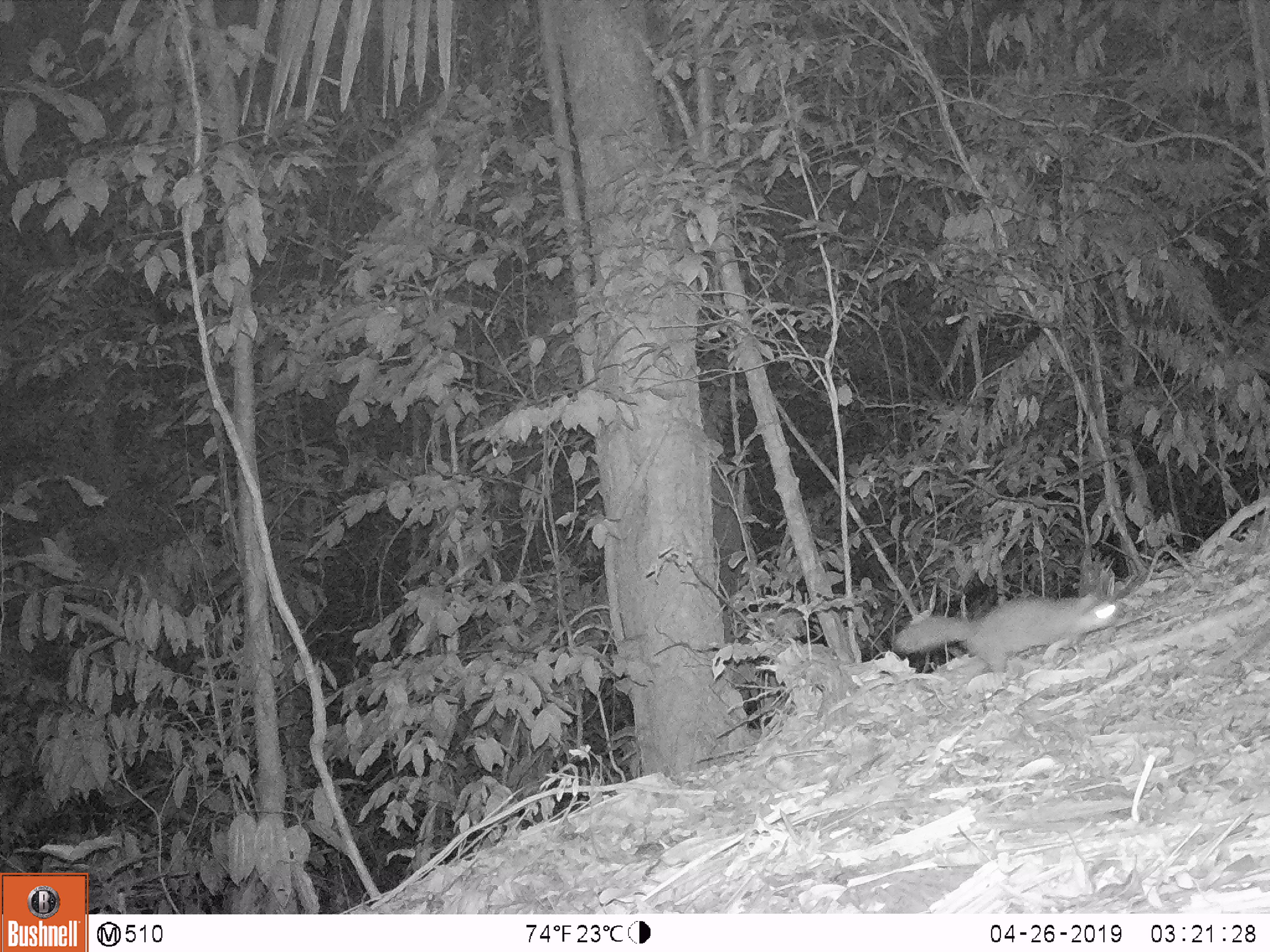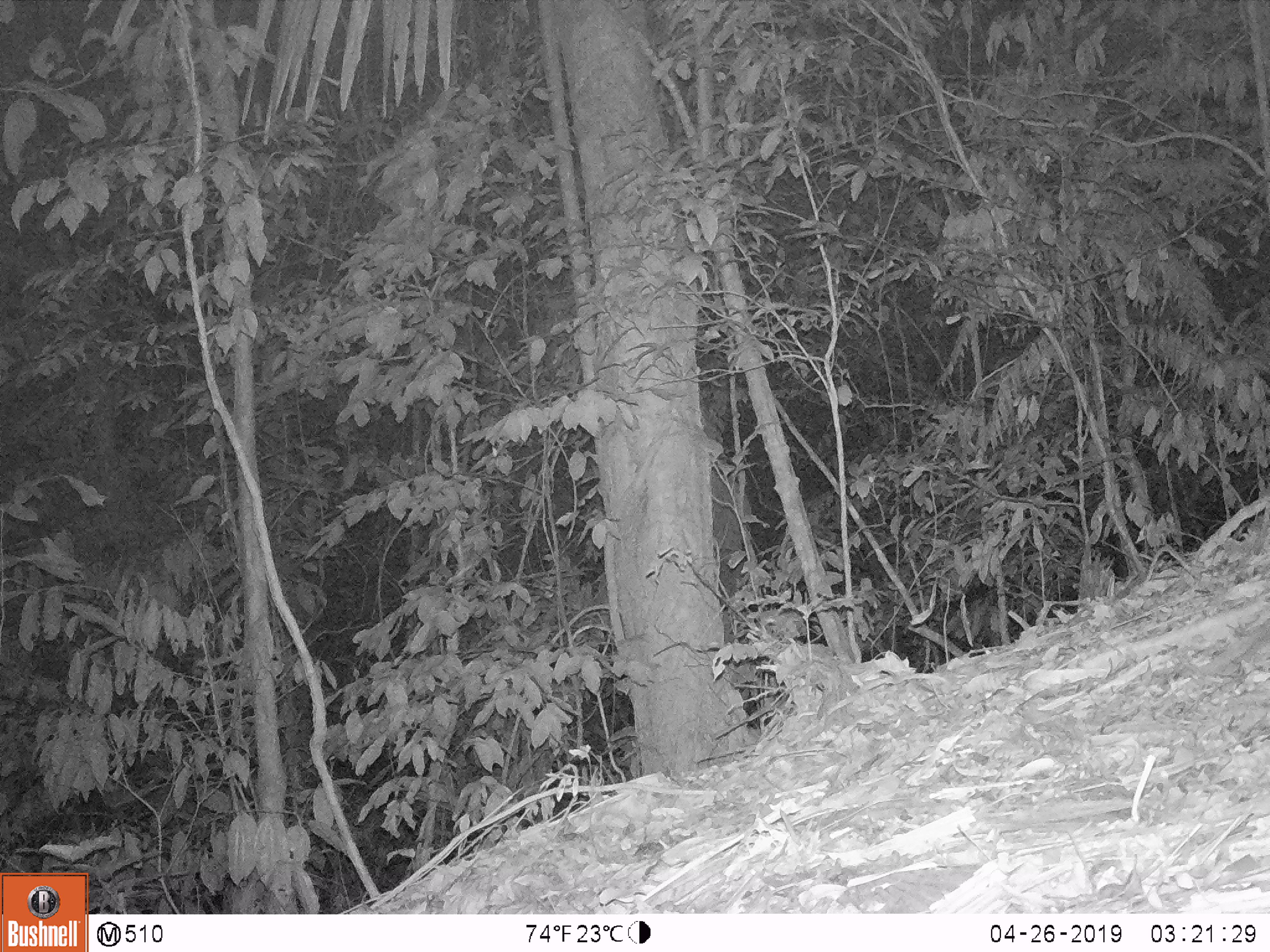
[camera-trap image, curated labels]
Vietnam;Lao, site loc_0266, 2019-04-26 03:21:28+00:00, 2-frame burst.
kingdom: Animalia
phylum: Chordata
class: Mammalia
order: Carnivora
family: Mustelidae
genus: Melogale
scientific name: Melogale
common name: ferret badger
Ferret badger (Melogale). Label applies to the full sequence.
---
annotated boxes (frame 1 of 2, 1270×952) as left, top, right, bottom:
ferret badger: 889, 592, 1120, 673